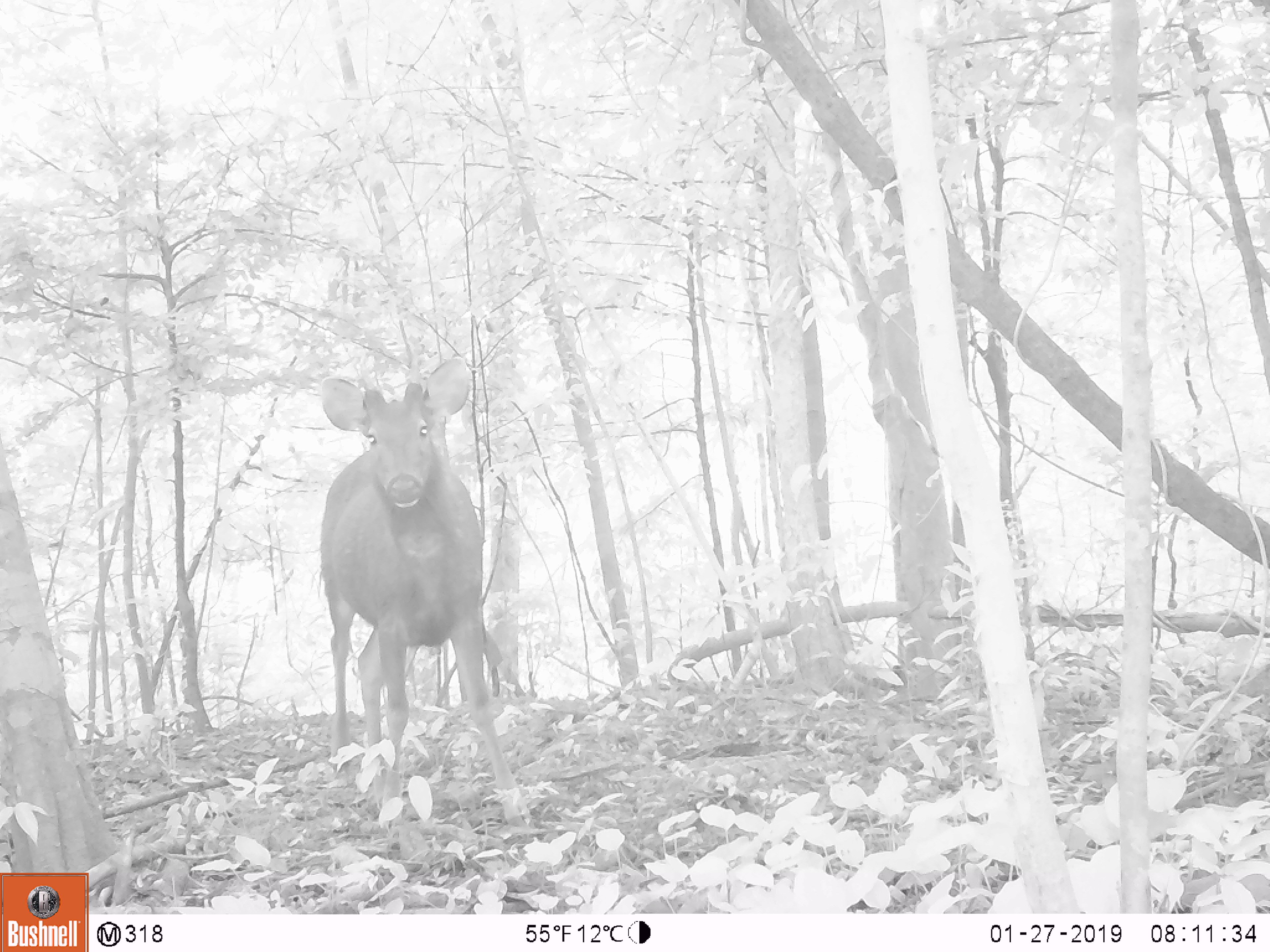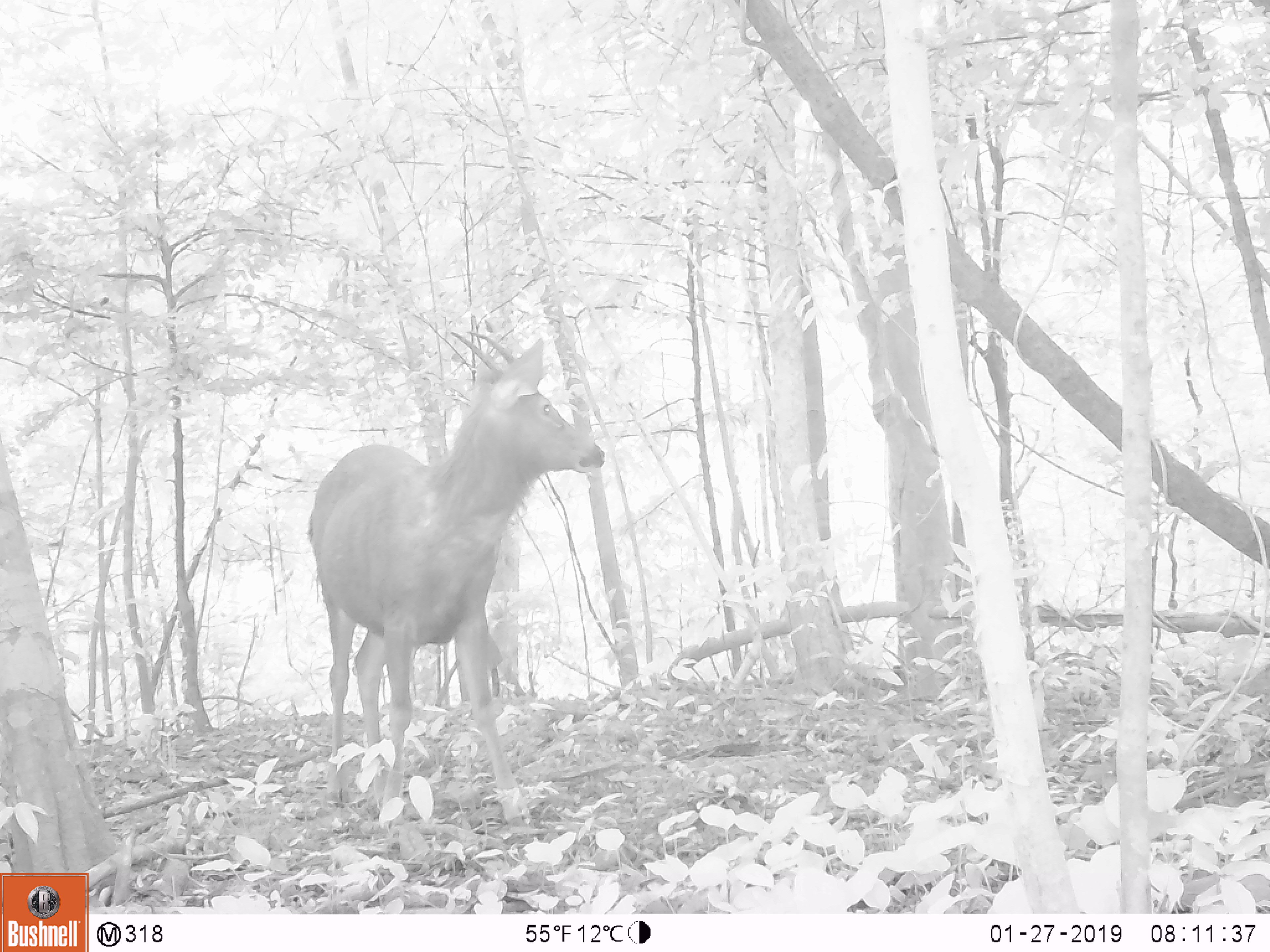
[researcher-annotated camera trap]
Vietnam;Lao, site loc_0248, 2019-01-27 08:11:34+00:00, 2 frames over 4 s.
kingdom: Animalia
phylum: Chordata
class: Mammalia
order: Artiodactyla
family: Cervidae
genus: Rusa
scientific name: Rusa unicolor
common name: sambar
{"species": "sambar (Rusa unicolor)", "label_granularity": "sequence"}